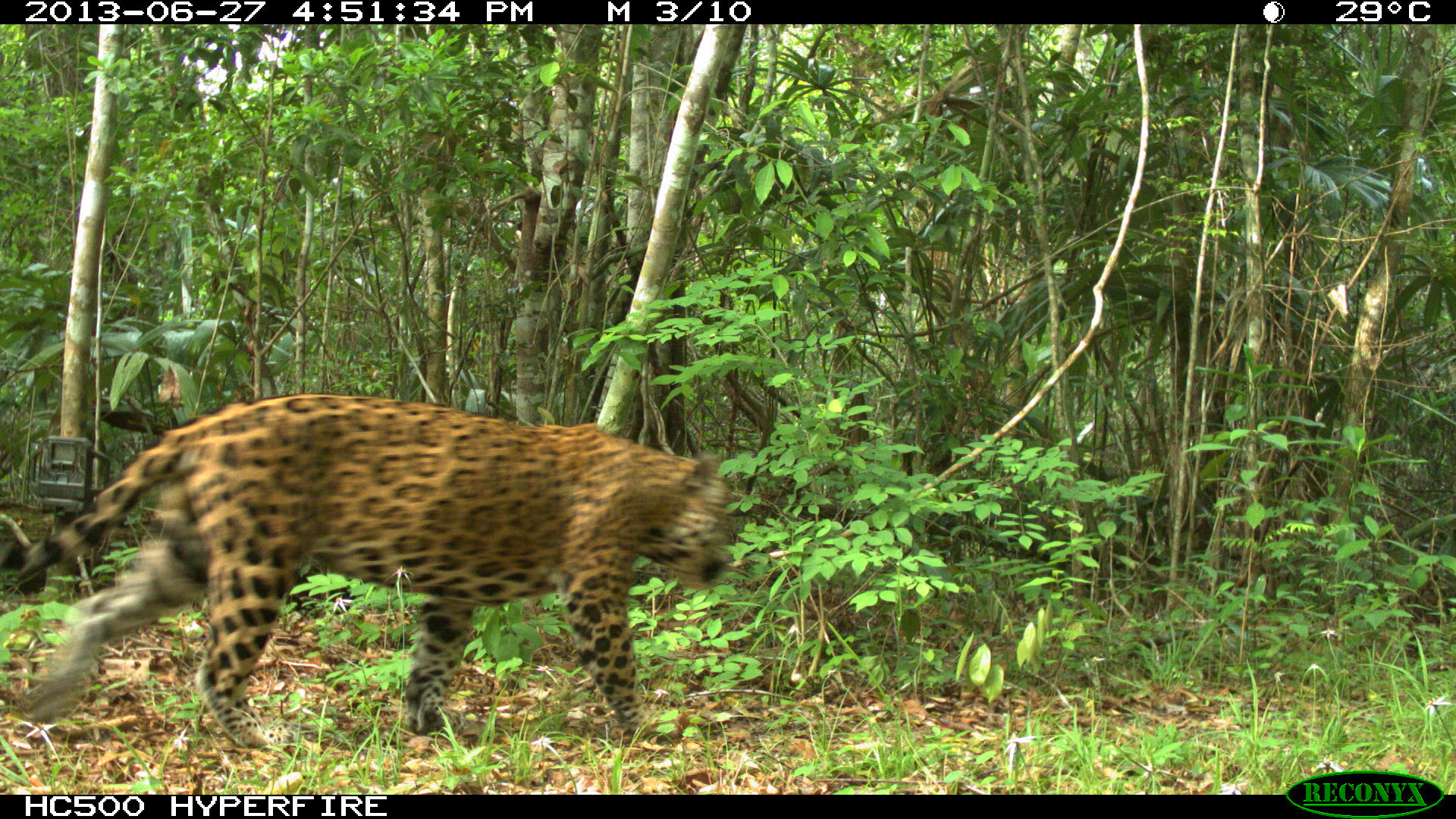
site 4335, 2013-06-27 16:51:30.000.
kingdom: Animalia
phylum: Chordata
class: Mammalia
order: Carnivora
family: Felidae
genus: Panthera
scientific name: Panthera onca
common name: jaguar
Panthera onca (jaguar), count 1, sex male.